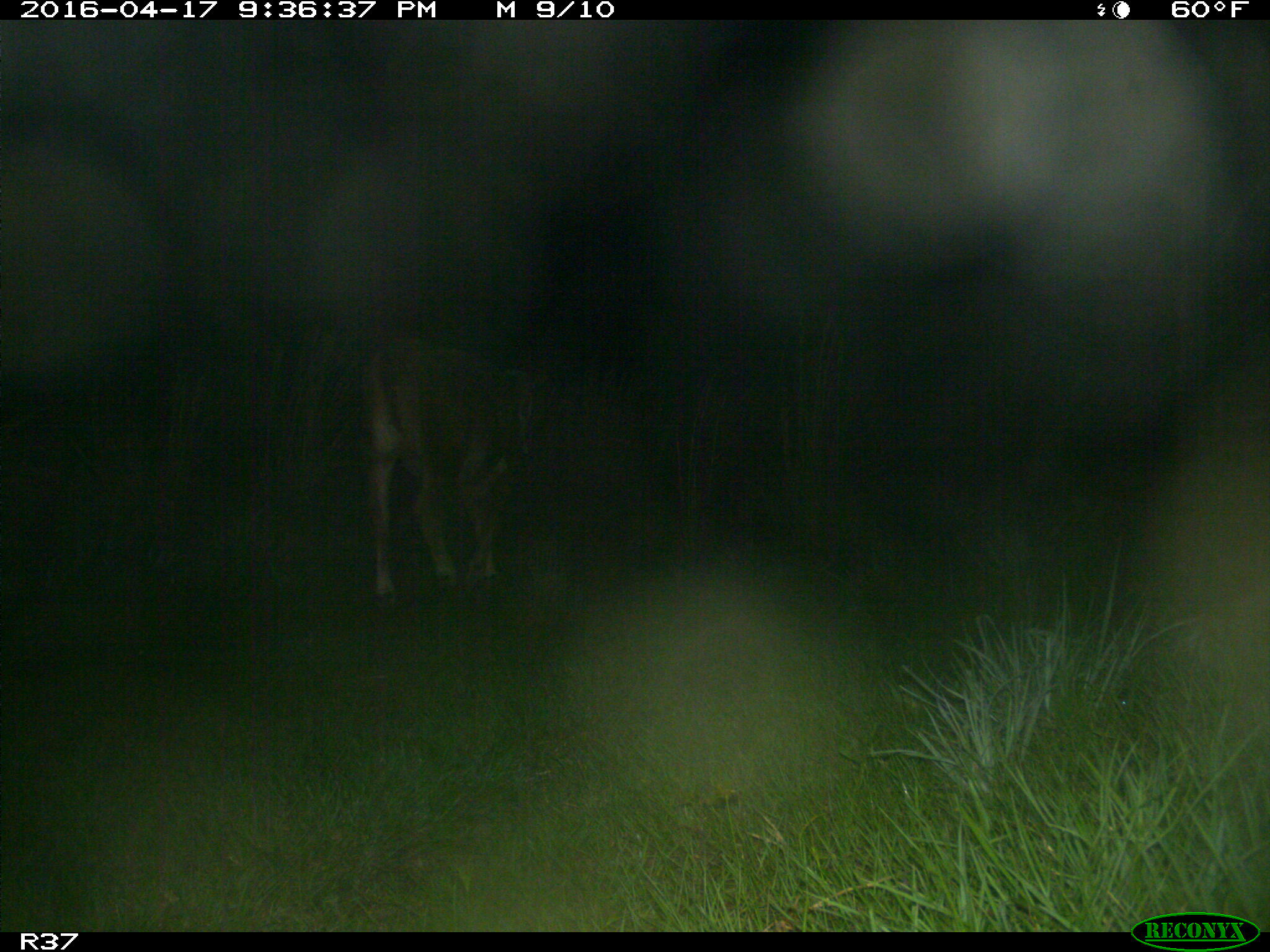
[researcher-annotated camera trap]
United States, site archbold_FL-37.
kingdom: Animalia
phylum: Chordata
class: Mammalia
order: Artiodactyla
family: Bovidae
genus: Bos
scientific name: Bos taurus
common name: domestic cow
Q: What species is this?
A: Bos taurus (domestic cow).